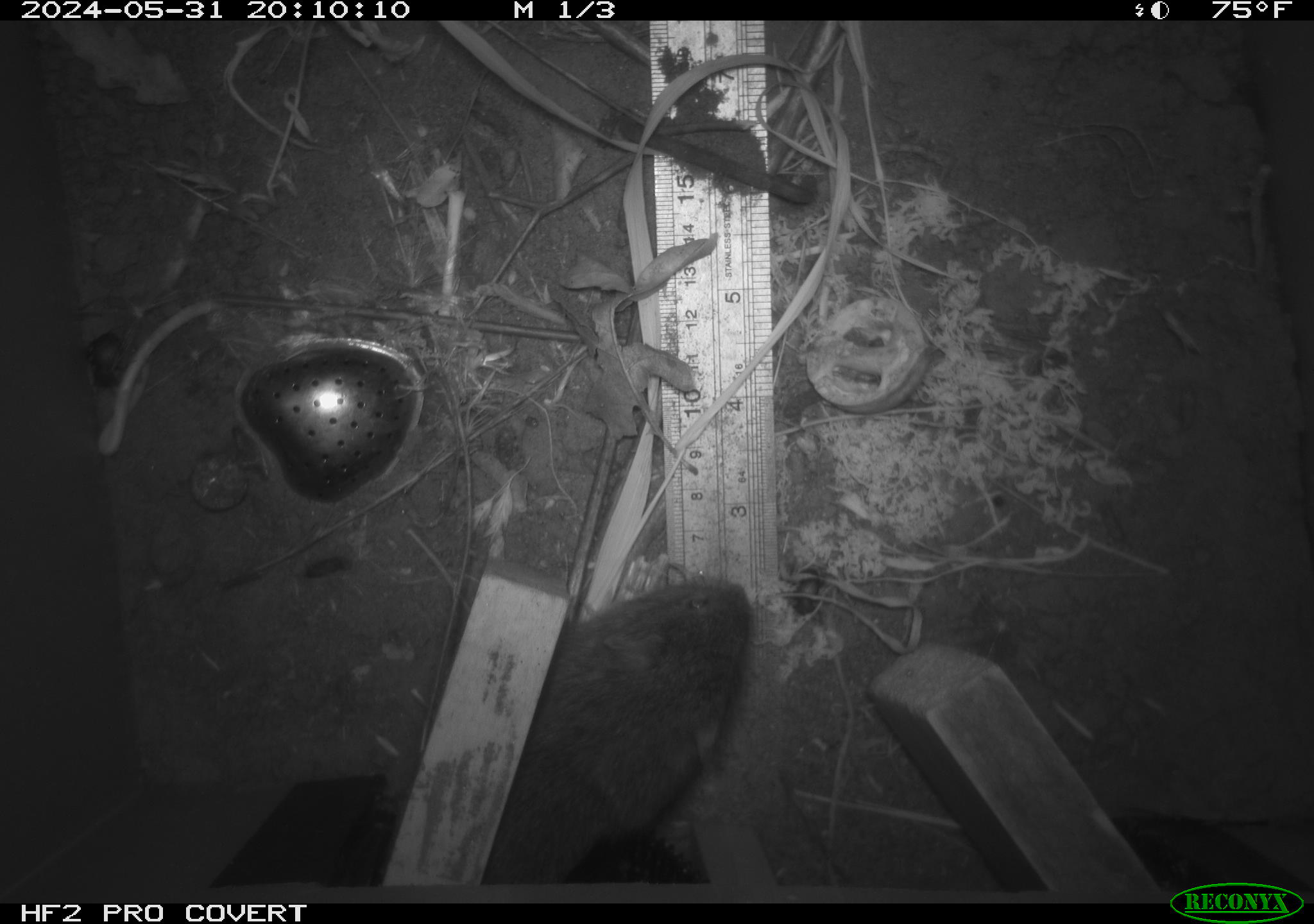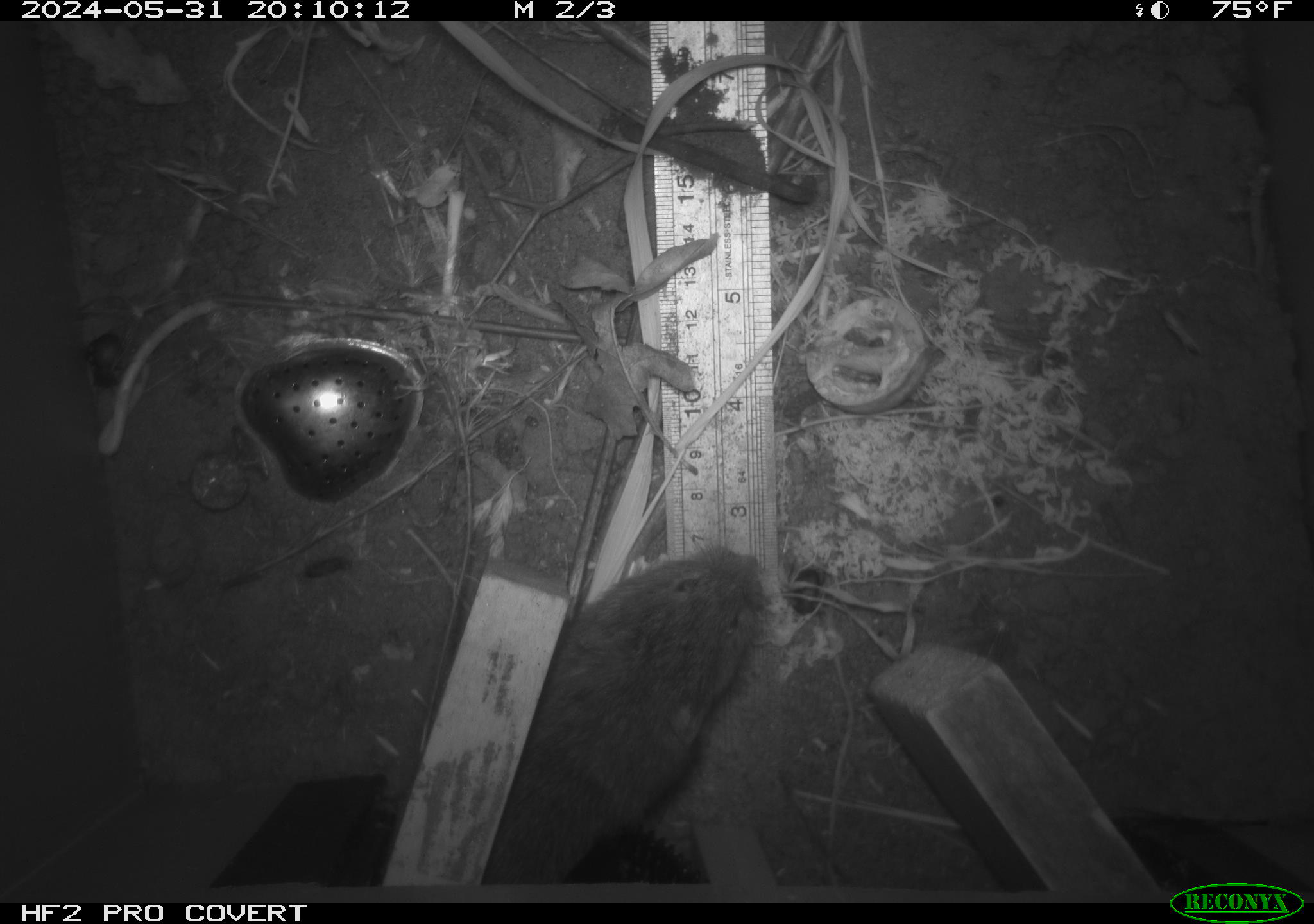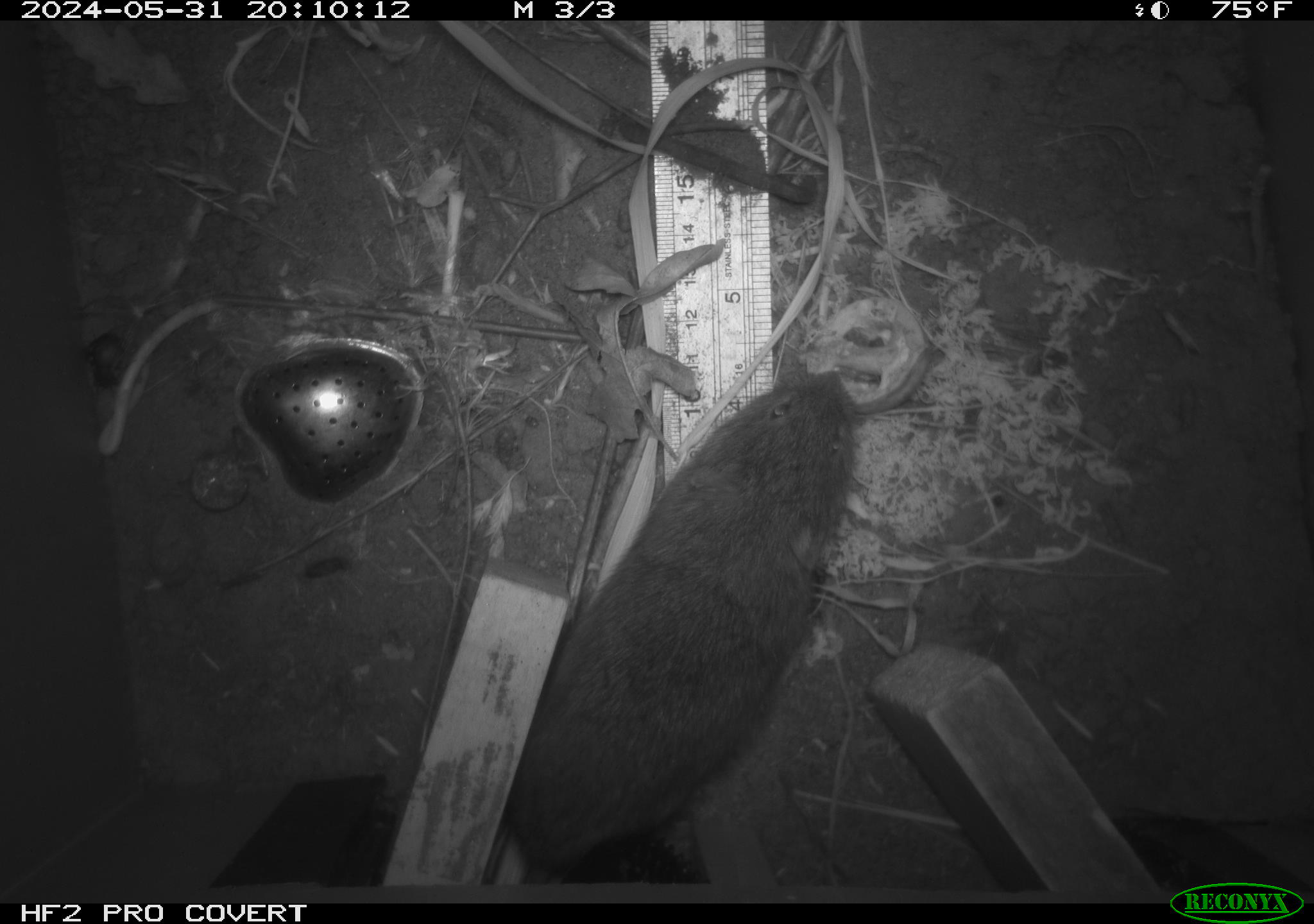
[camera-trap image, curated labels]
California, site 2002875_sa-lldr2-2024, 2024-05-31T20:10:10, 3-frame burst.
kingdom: Animalia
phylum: Chordata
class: Mammalia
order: Rodentia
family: Cricetidae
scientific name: Arvicolinae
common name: voles, lemmings, and muskrats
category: arvicolinae subfamily